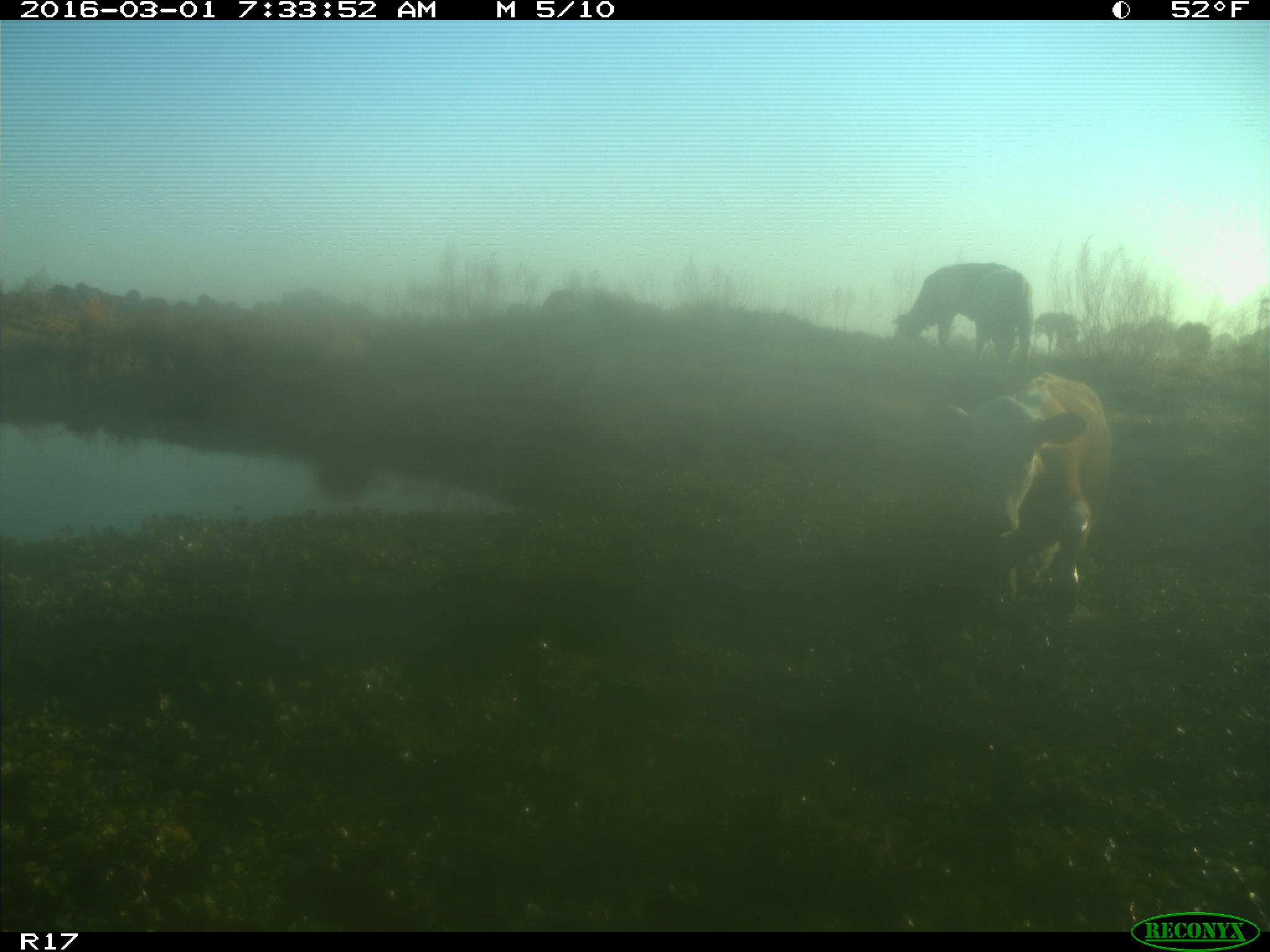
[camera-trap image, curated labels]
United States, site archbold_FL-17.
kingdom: Animalia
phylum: Chordata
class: Mammalia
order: Artiodactyla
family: Bovidae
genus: Bos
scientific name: Bos taurus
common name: domestic cow